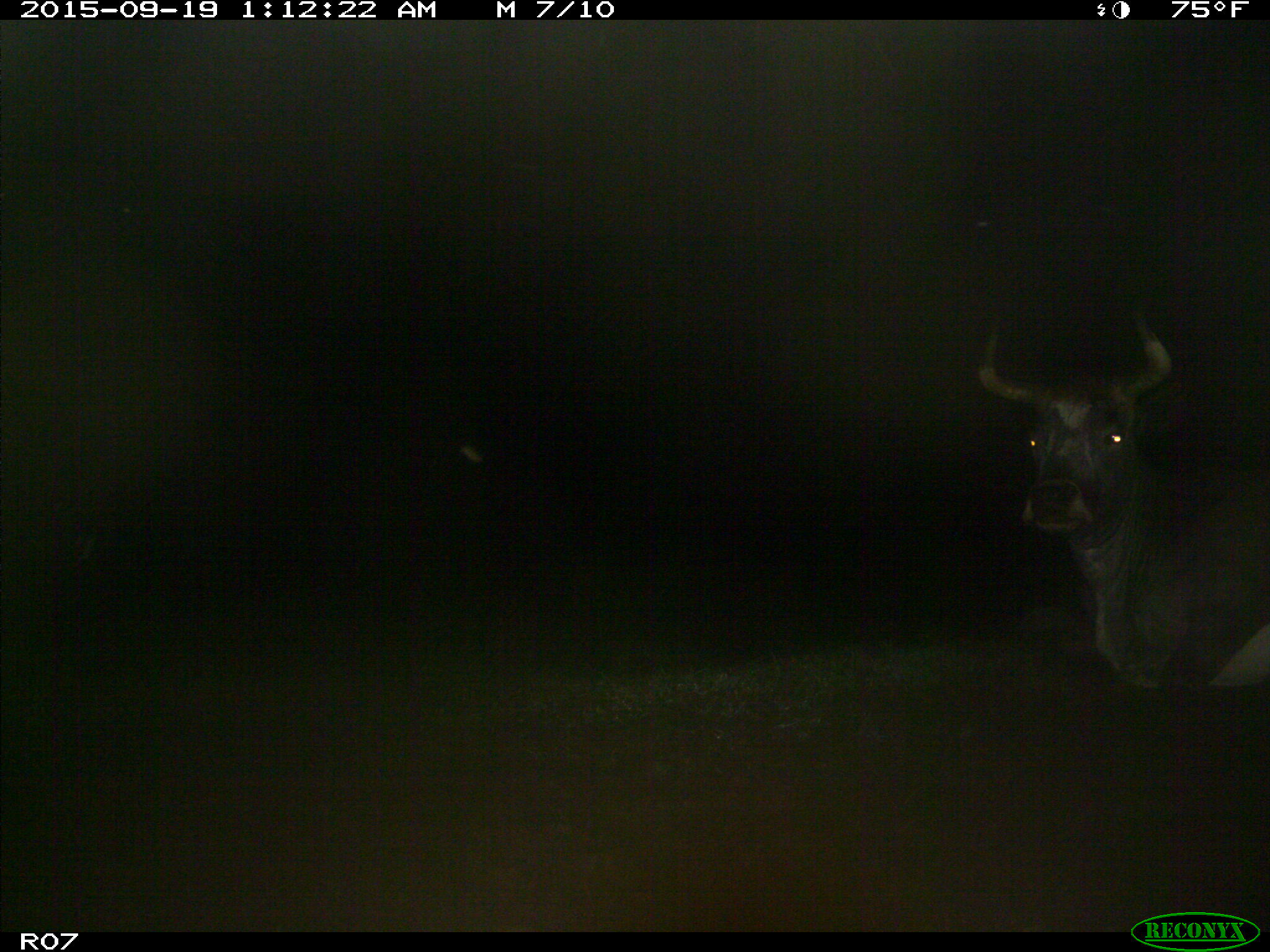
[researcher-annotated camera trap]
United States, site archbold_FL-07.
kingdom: Animalia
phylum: Chordata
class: Mammalia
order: Artiodactyla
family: Bovidae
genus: Bos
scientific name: Bos taurus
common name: domestic cow